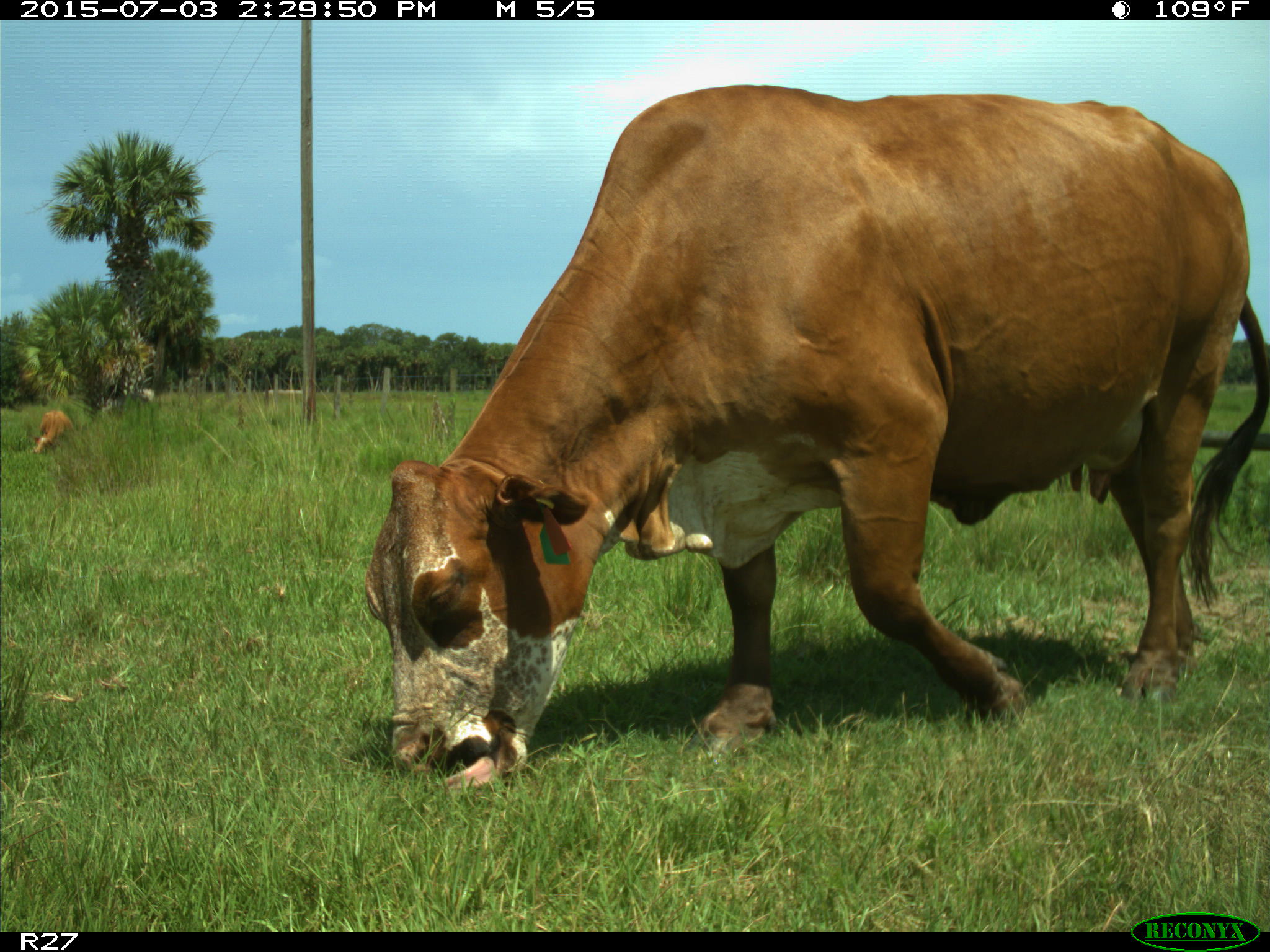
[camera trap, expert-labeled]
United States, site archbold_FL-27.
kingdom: Animalia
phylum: Chordata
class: Mammalia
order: Artiodactyla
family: Bovidae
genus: Bos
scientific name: Bos taurus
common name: domestic cow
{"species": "Bos taurus (domestic cow)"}